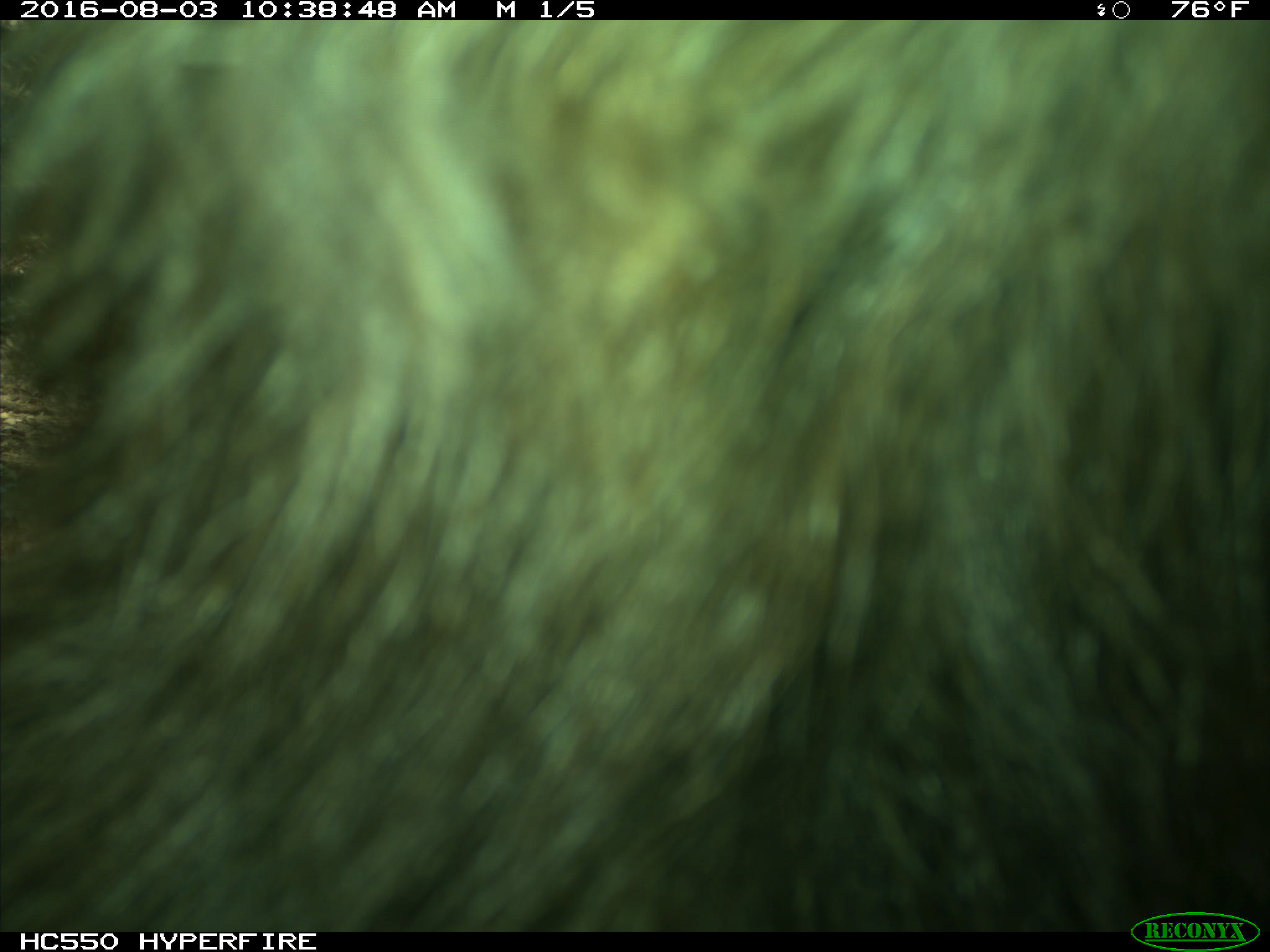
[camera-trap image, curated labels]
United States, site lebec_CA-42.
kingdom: Animalia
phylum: Chordata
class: Mammalia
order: Carnivora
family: Ursidae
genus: Ursus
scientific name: Ursus americanus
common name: american black bear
Ursus americanus (american black bear).